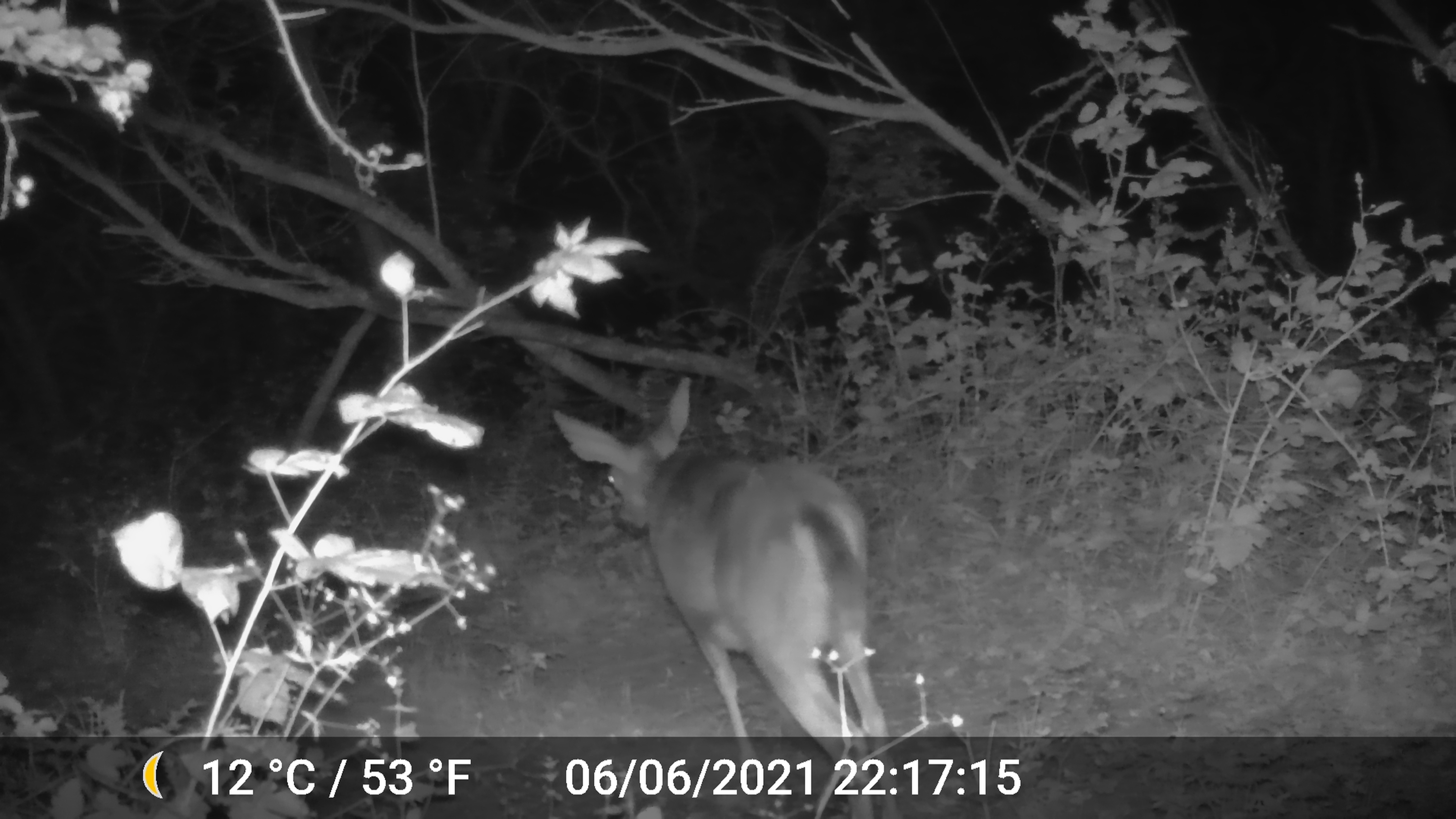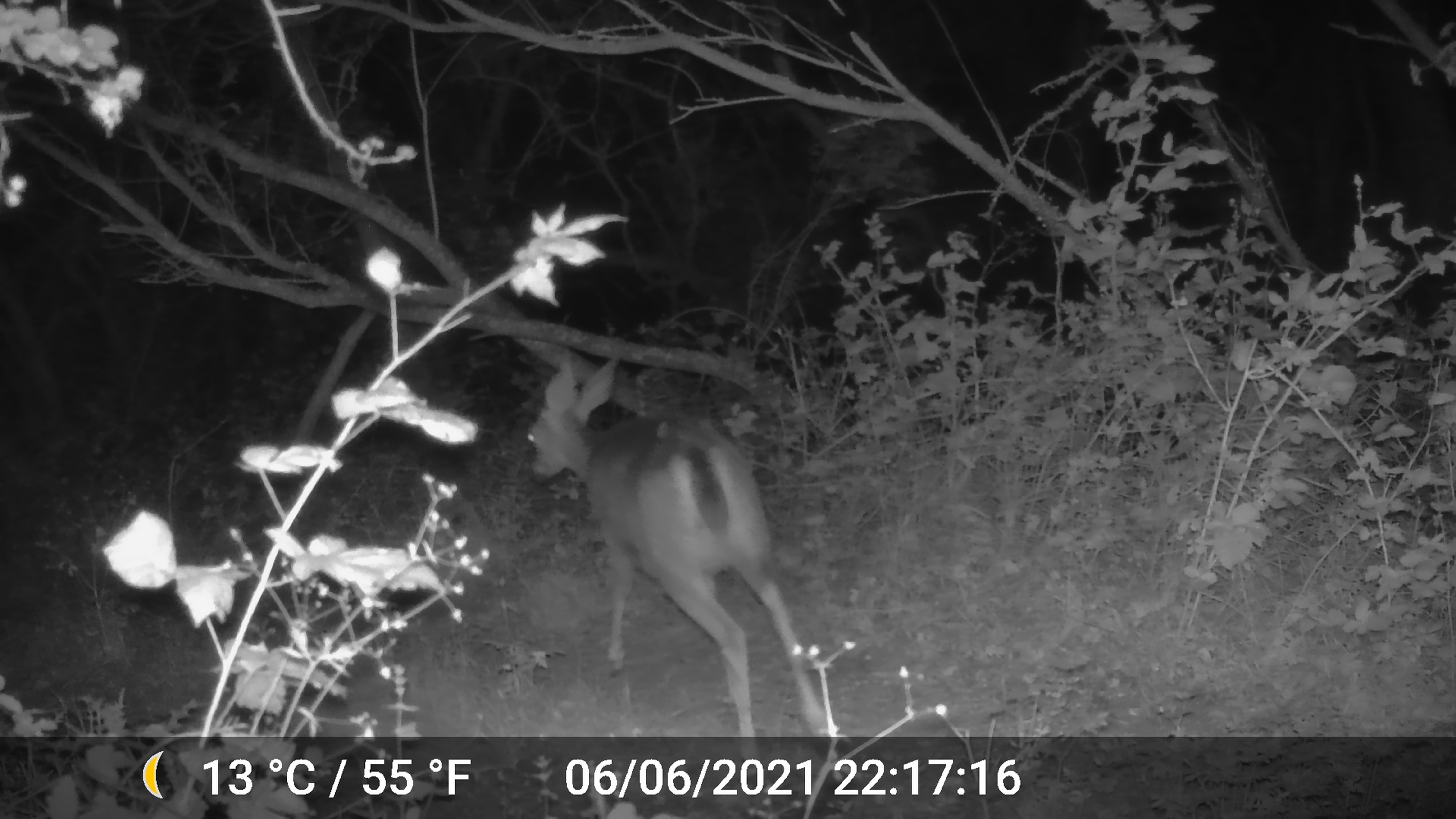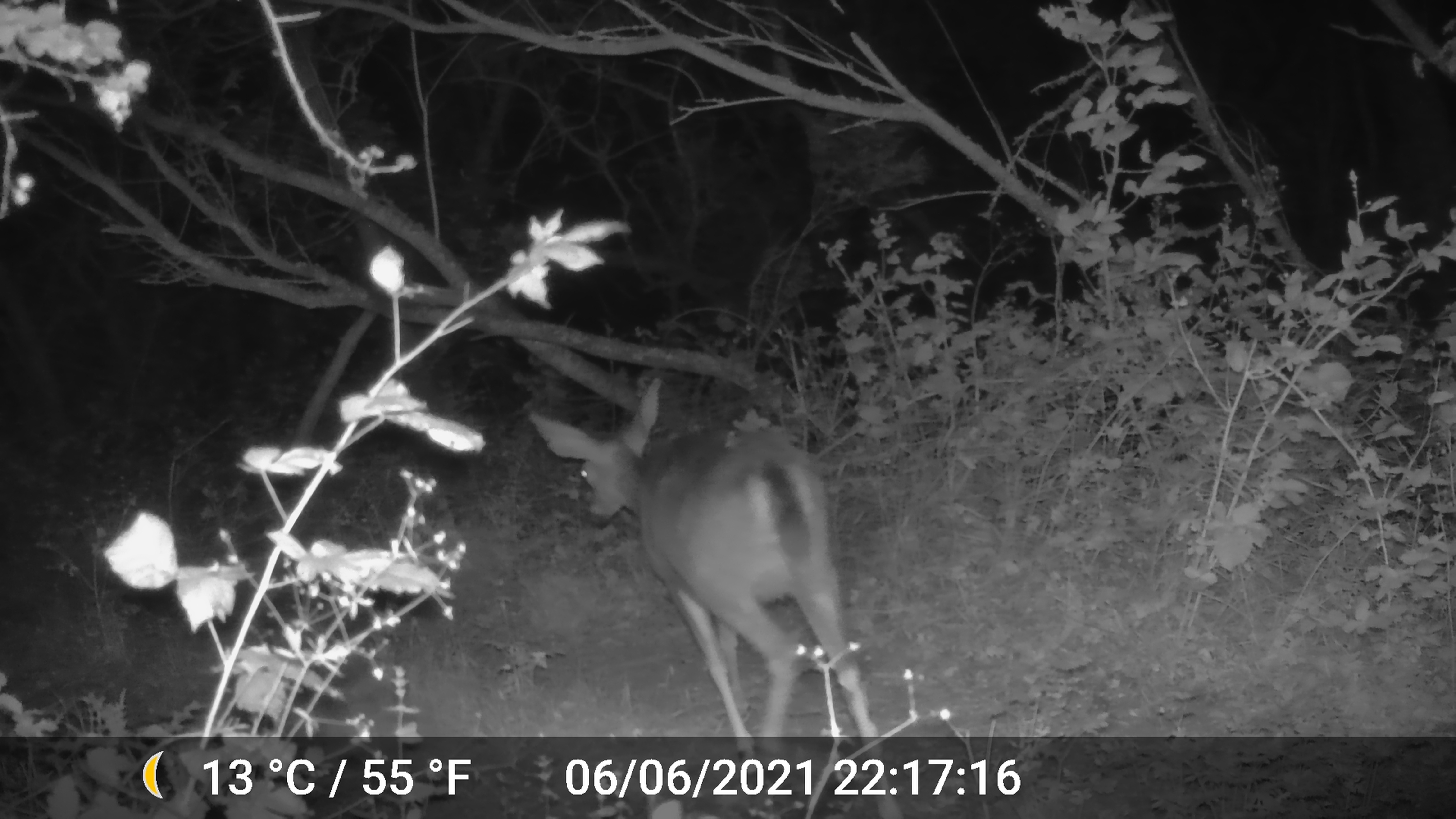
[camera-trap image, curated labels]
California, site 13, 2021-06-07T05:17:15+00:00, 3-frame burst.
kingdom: Animalia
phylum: Chordata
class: Mammalia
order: Artiodactyla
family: Cervidae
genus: Odocoileus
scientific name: Odocoileus hemionus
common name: mule deer